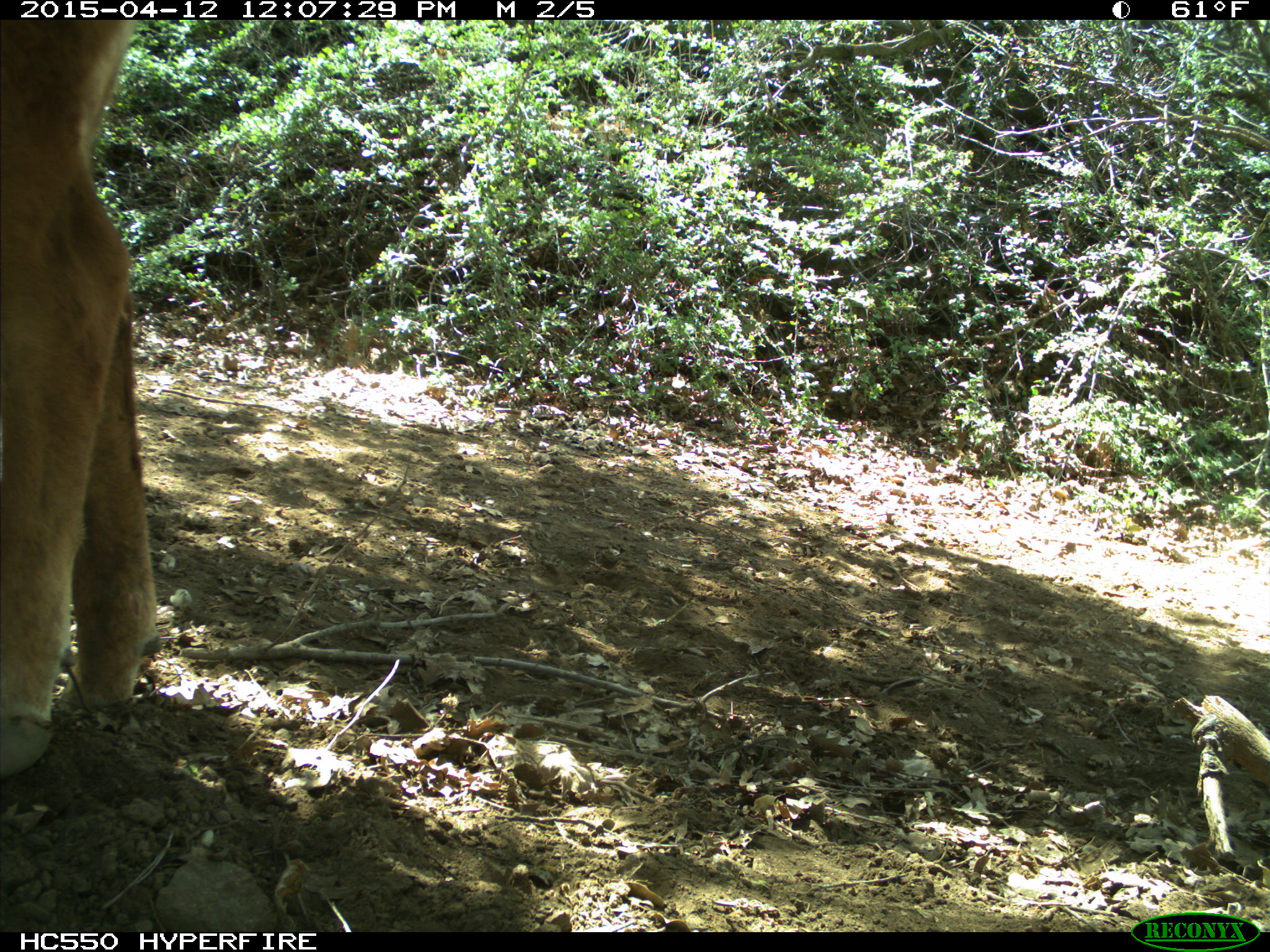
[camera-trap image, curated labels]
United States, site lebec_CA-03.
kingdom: Animalia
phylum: Chordata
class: Mammalia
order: Artiodactyla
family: Bovidae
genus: Bos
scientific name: Bos taurus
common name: domestic cow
Bos taurus (domestic cow).